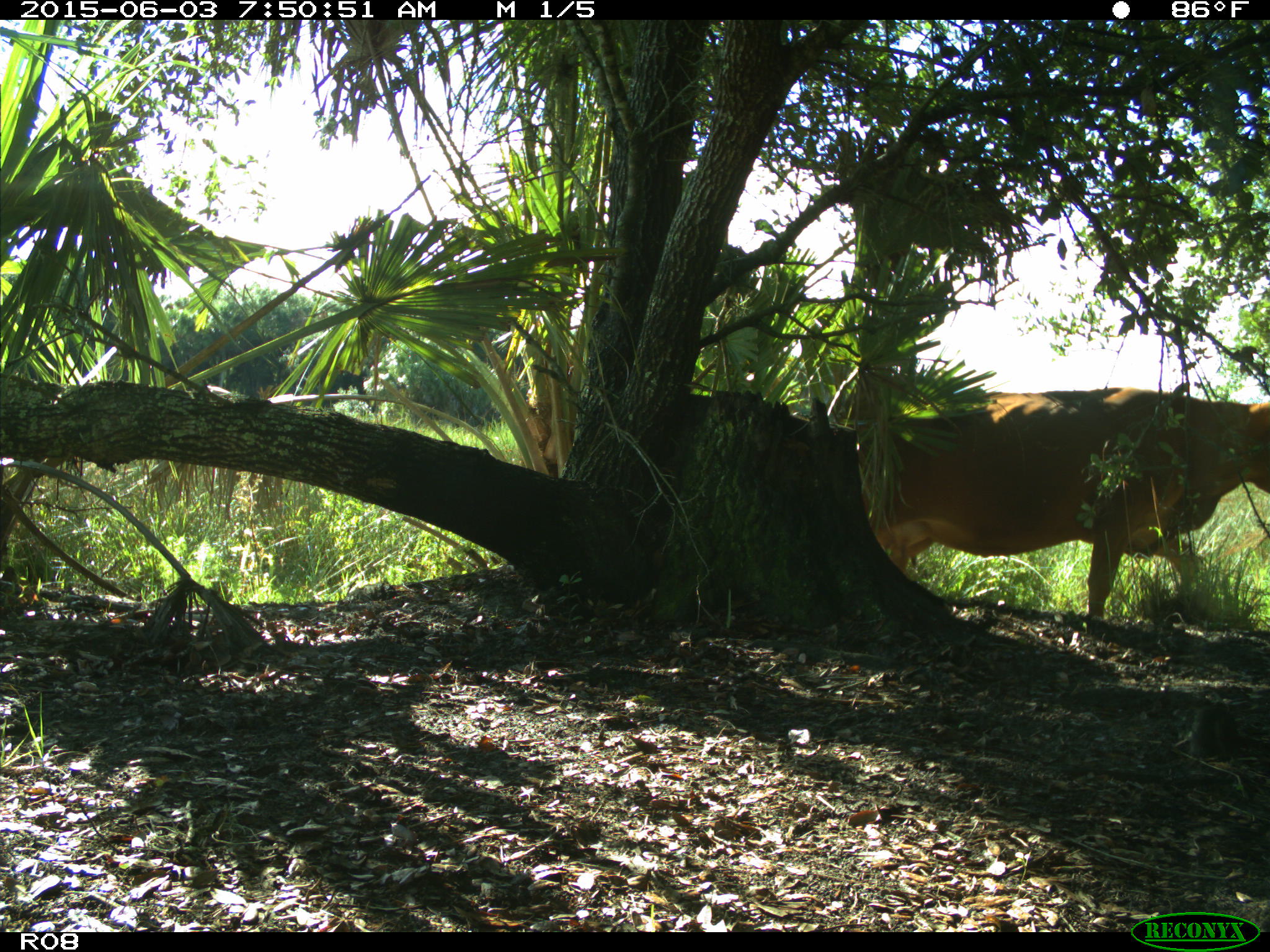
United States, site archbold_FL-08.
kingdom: Animalia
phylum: Chordata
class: Mammalia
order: Artiodactyla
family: Bovidae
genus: Bos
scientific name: Bos taurus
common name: domestic cow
Bos taurus (domestic cow).